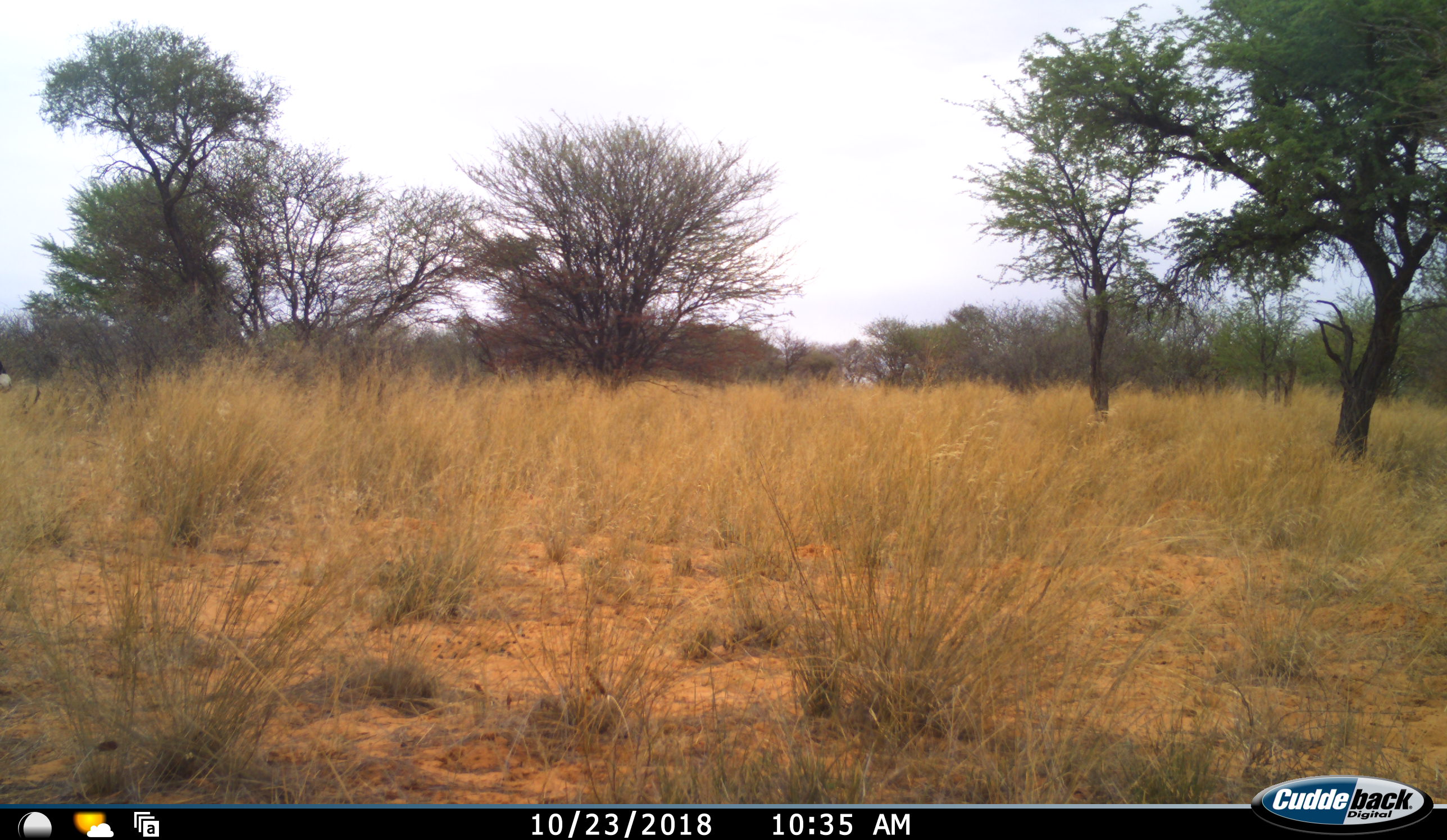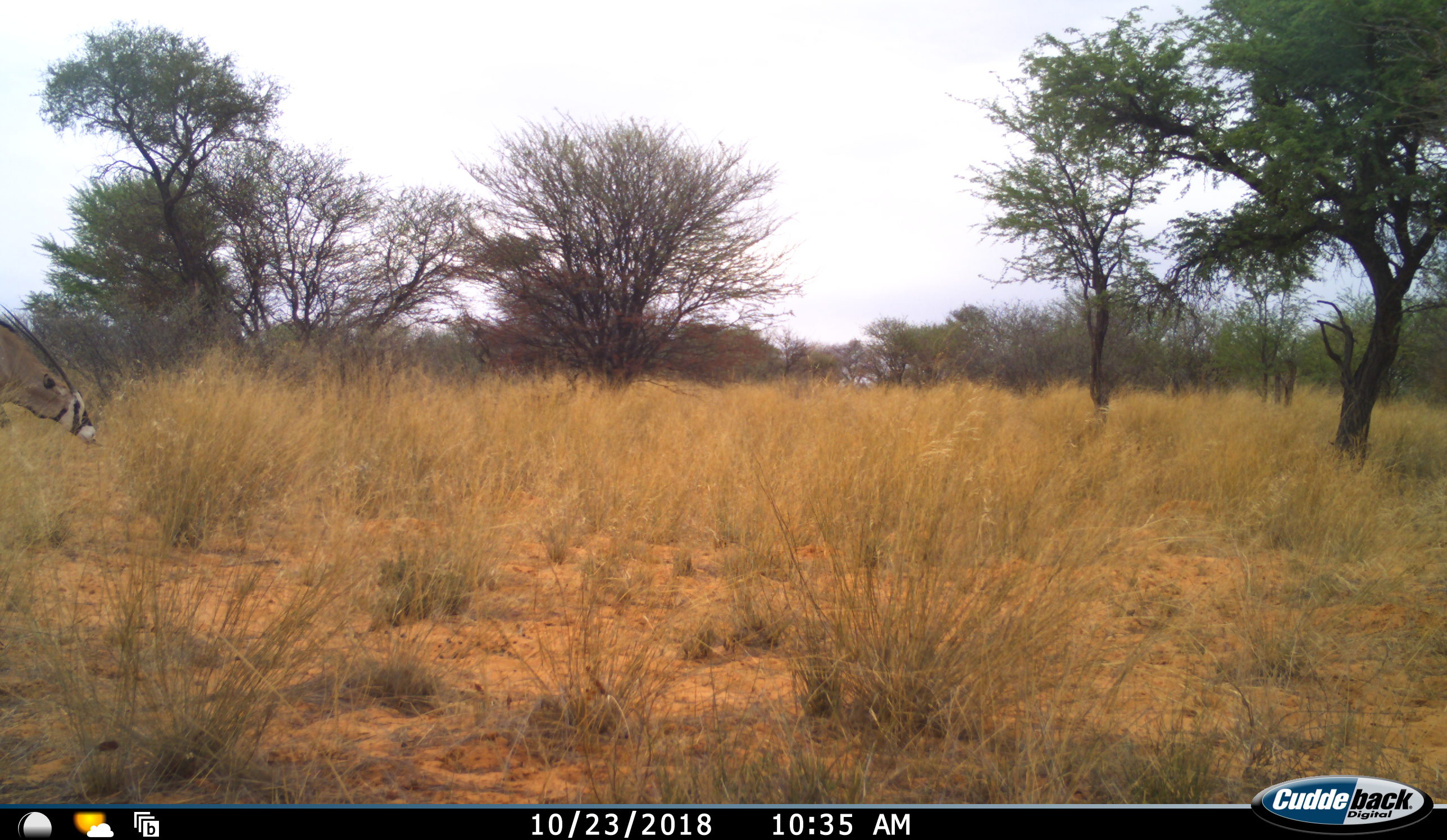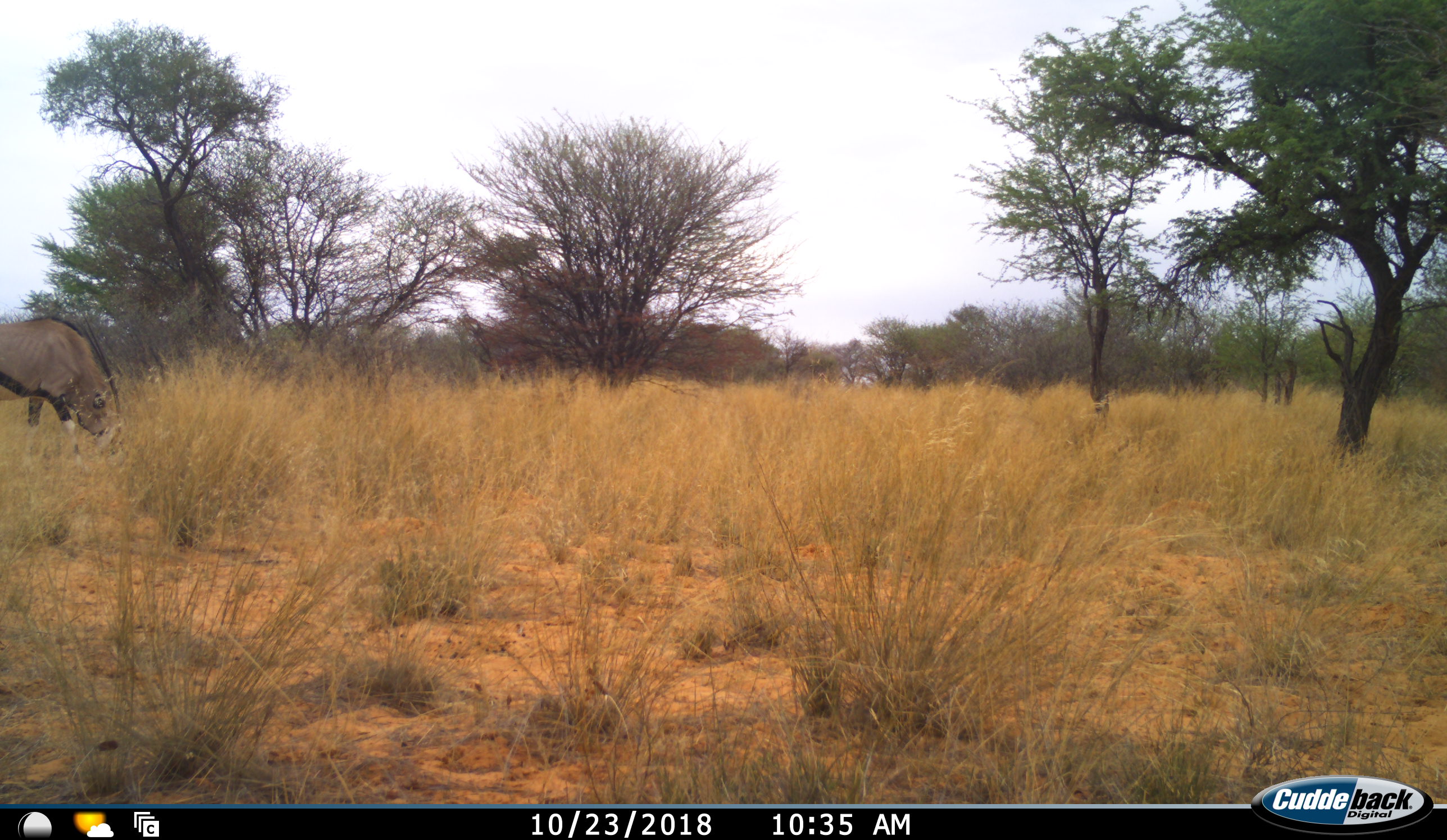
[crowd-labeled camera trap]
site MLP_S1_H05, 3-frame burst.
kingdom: Animalia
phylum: Chordata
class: Mammalia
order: Artiodactyla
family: Bovidae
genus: Oryx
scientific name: Oryx gazella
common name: gemsbok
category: oryx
Oryx (gemsbok) (Oryx gazella), count 1. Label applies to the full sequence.